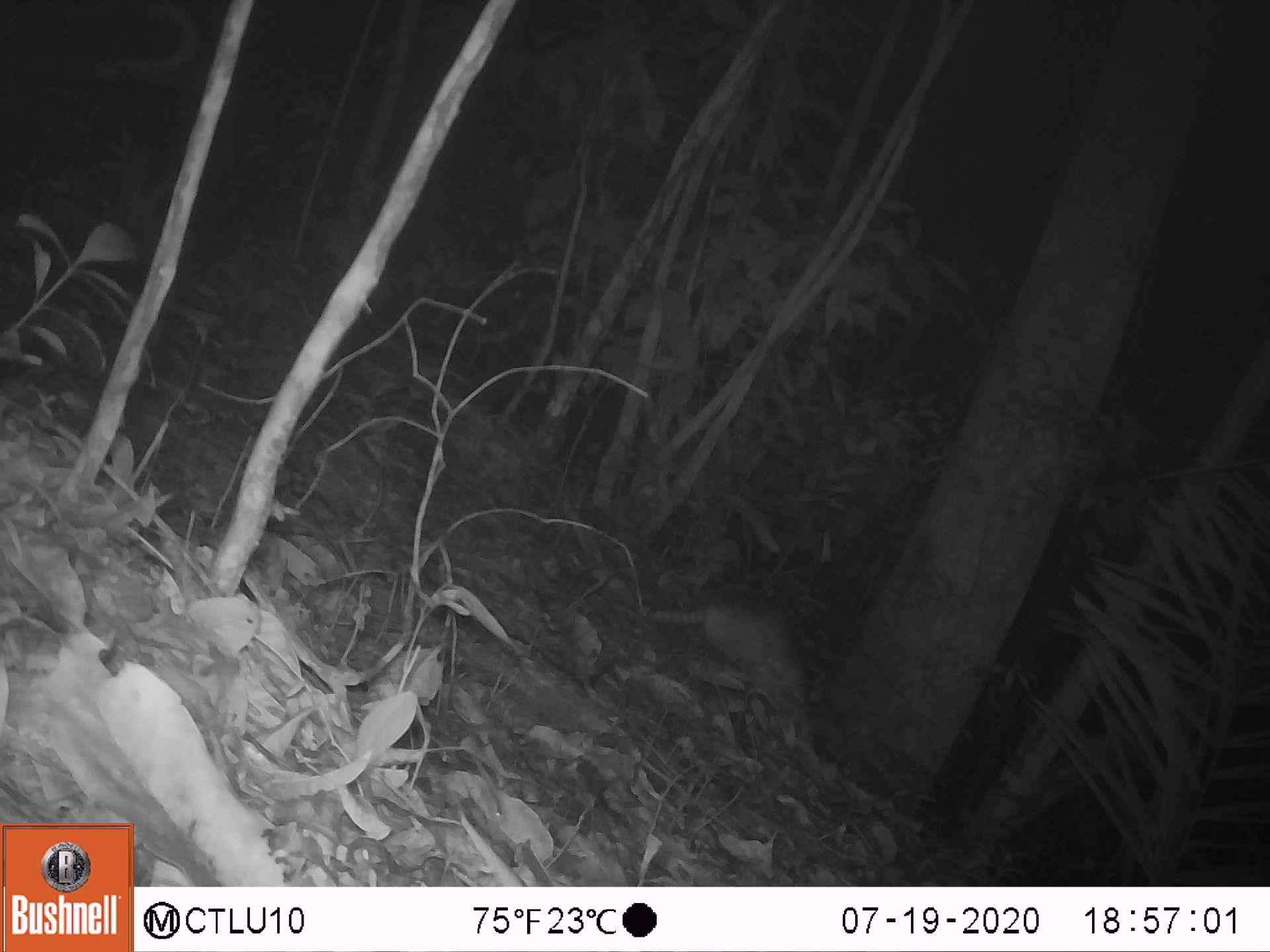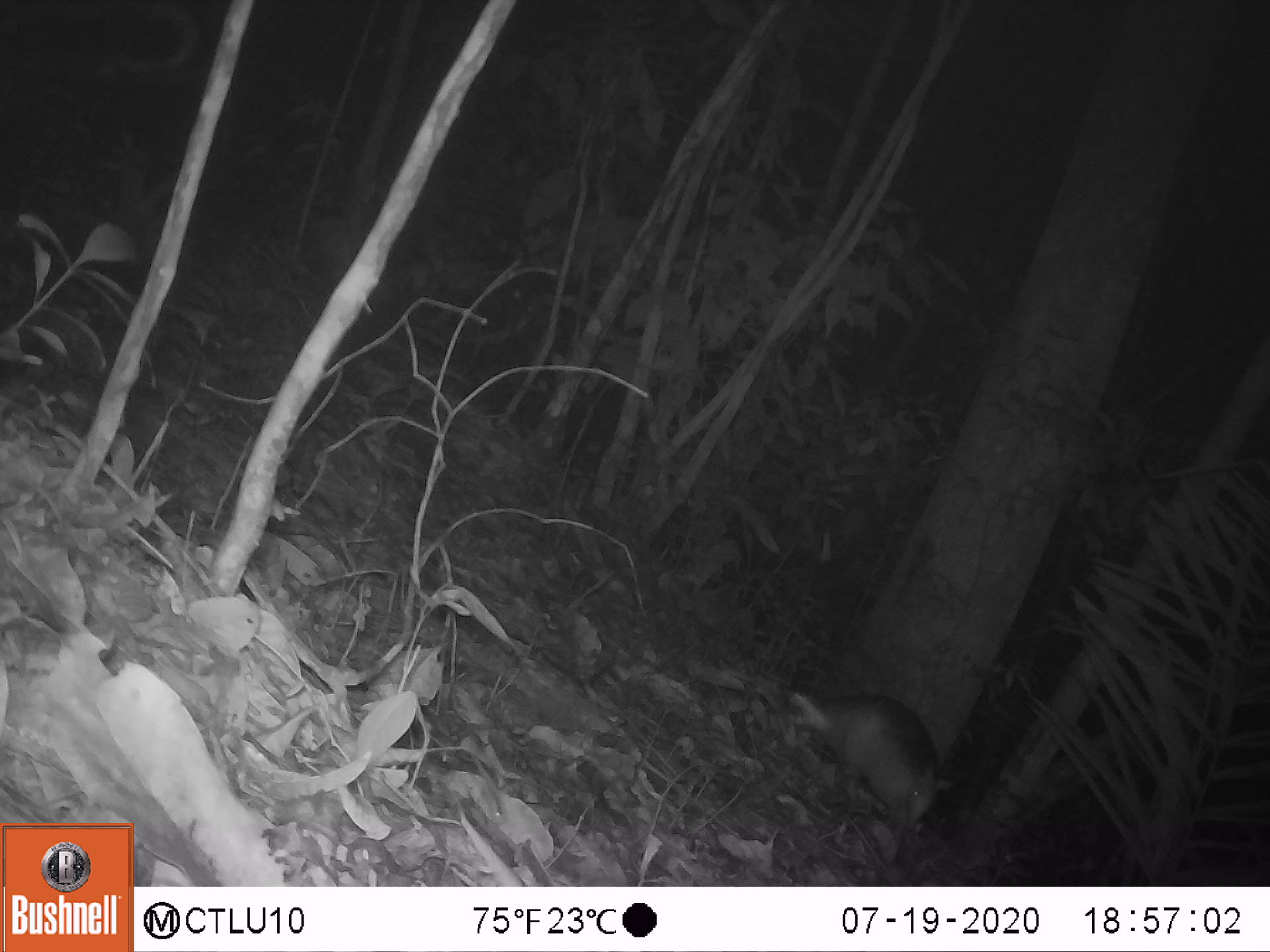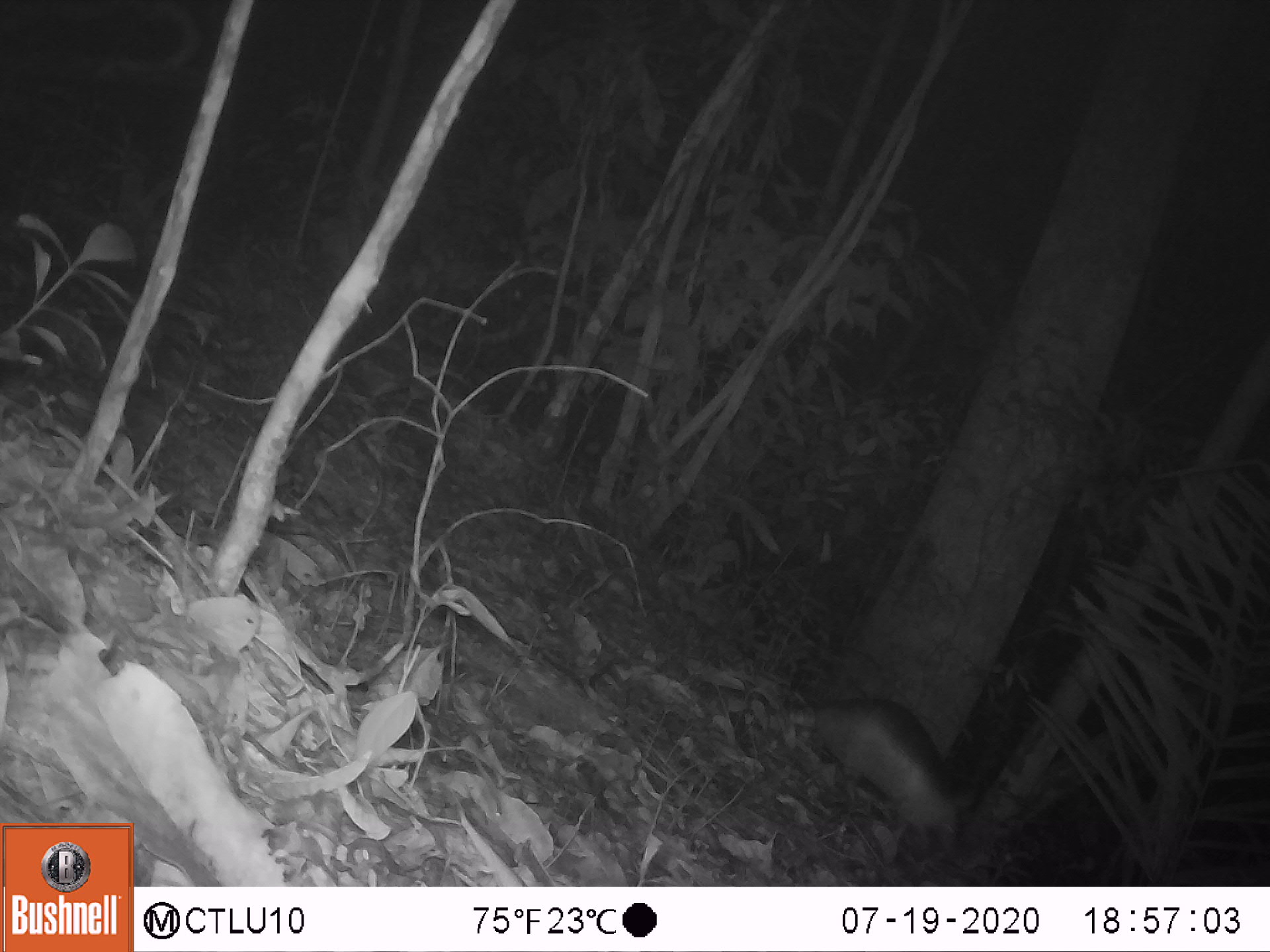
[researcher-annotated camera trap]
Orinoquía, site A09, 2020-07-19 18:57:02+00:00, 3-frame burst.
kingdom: Animalia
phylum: Chordata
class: Mammalia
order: Cingulata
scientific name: Cingulata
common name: armadillo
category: unknown armadillo